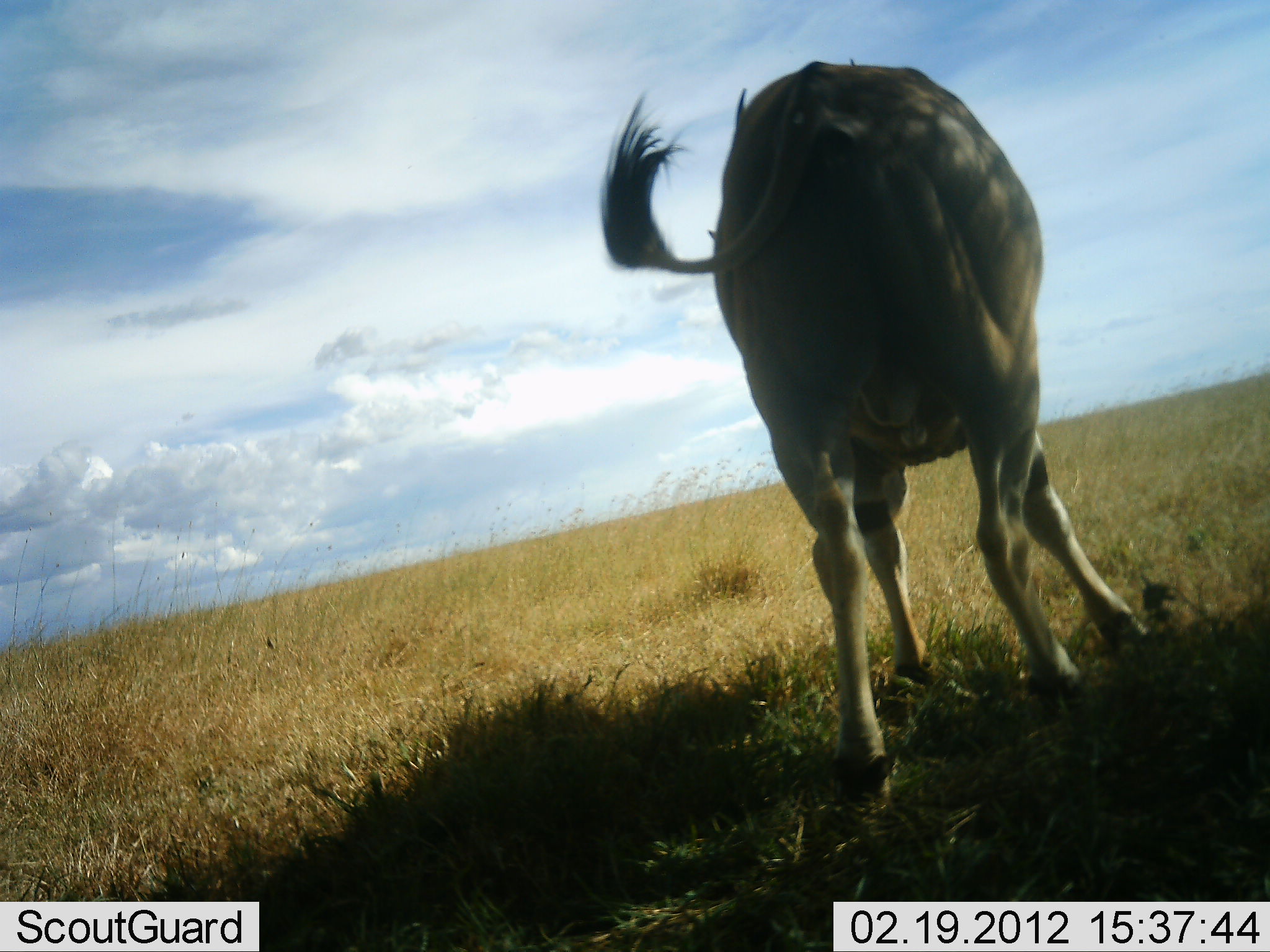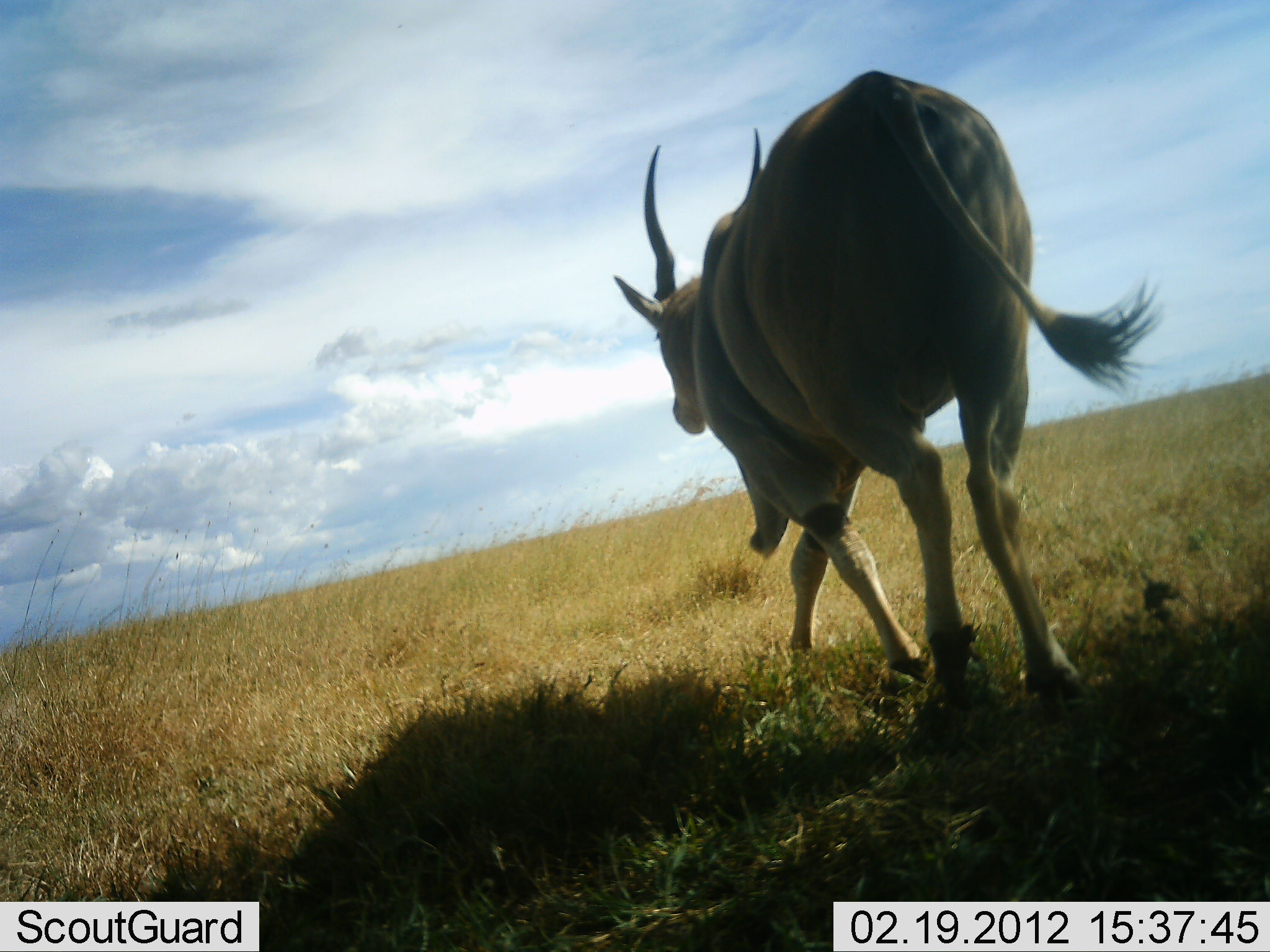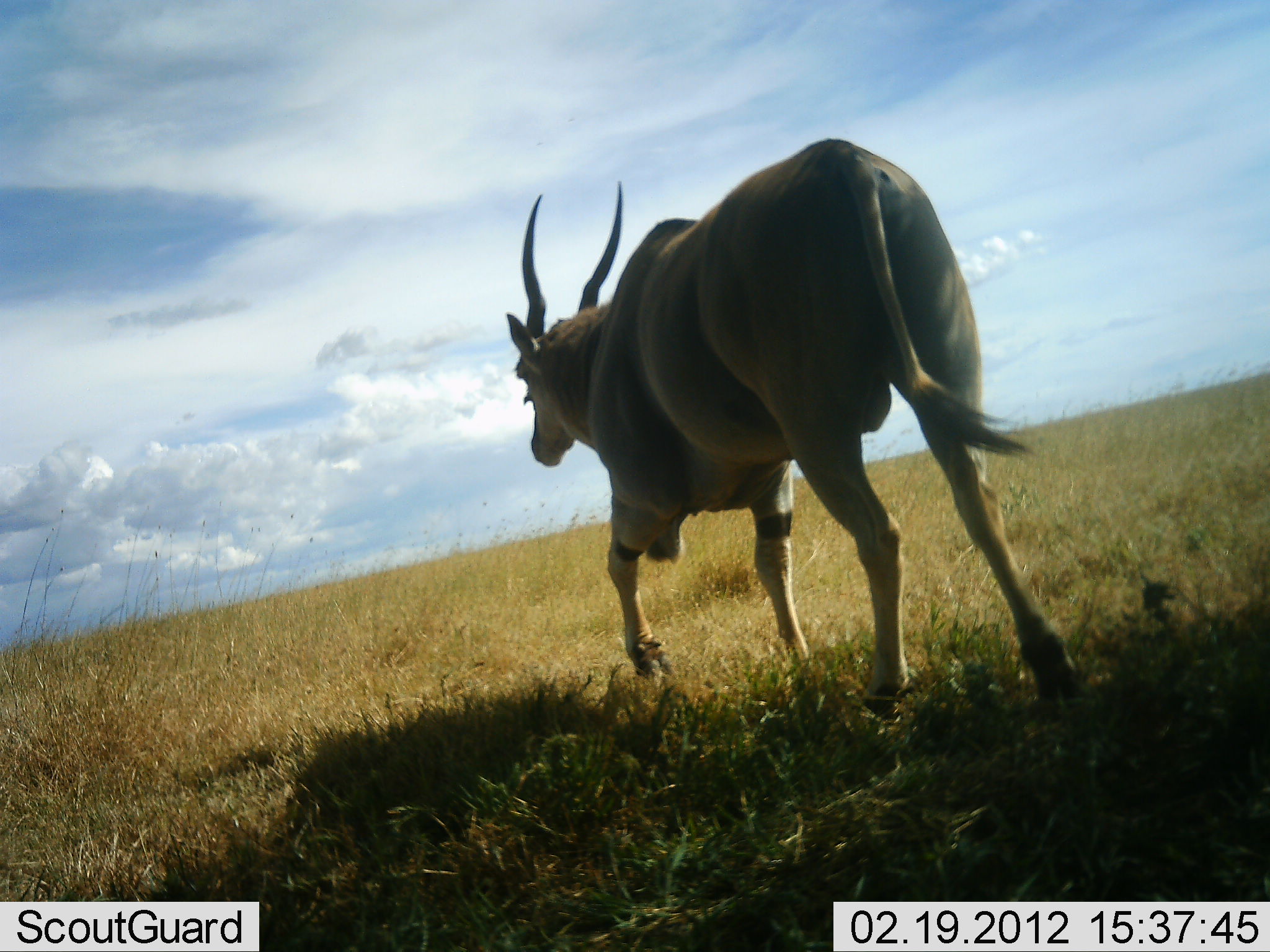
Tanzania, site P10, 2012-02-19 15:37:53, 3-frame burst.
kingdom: Animalia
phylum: Chordata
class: Mammalia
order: Artiodactyla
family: Bovidae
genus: Tragelaphus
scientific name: Tragelaphus oryx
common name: eland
Eland (Tragelaphus oryx), count 1. Behavior (volunteer vote fractions): standing 6%, resting 0%, moving 94%, interacting 0%. Young present (vote fraction): 0%. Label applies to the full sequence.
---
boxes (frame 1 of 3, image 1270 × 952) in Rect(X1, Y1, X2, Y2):
animal: Rect(596, 59, 1151, 823)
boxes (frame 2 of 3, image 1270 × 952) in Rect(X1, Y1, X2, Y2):
animal: Rect(611, 67, 1167, 717)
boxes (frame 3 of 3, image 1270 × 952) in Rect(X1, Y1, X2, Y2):
animal: Rect(503, 135, 1088, 712)